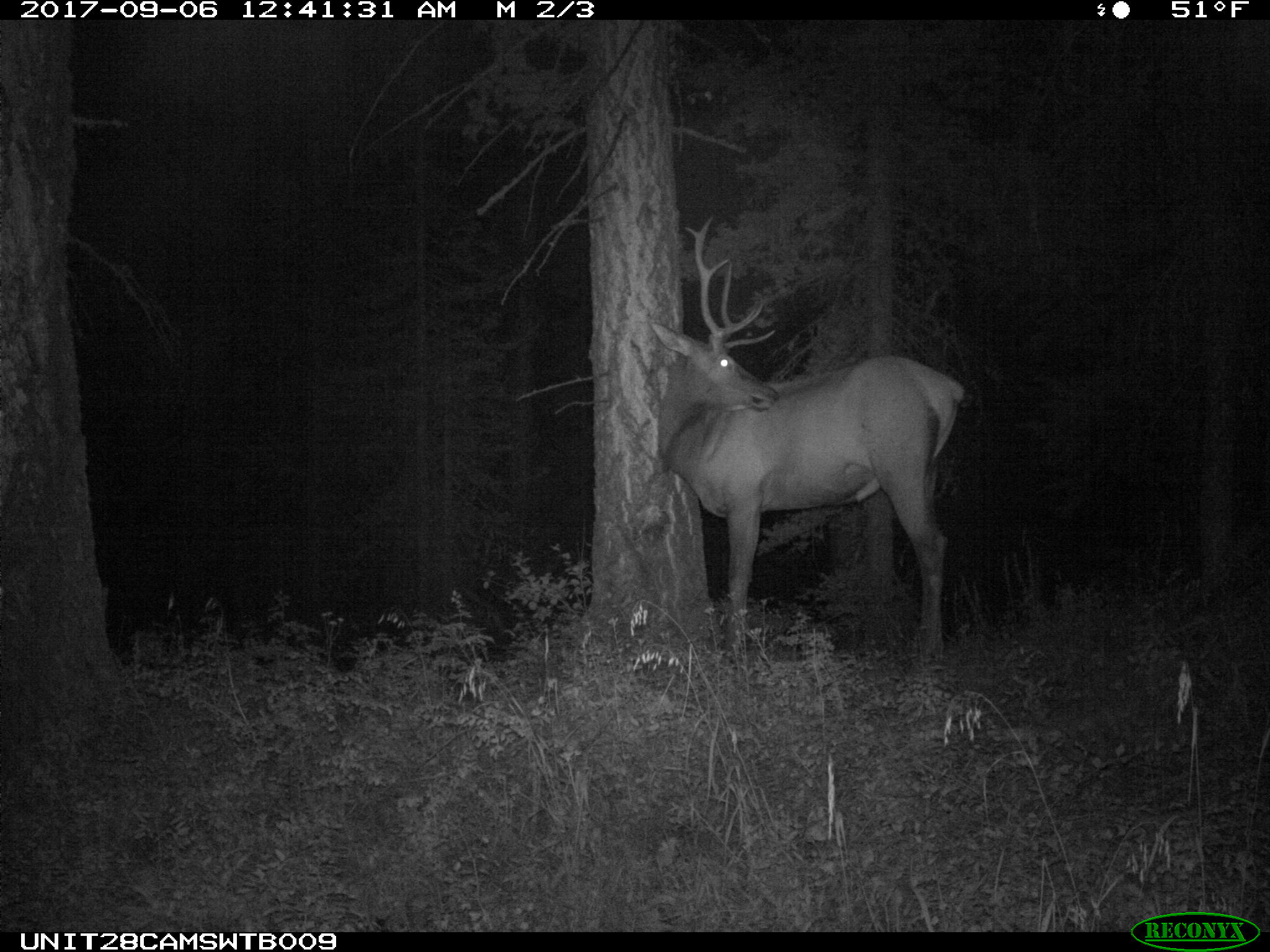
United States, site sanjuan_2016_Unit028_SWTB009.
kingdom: Animalia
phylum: Chordata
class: Mammalia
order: Artiodactyla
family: Cervidae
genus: Cervus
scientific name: Cervus elaphus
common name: red deer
Cervus elaphus (red deer).